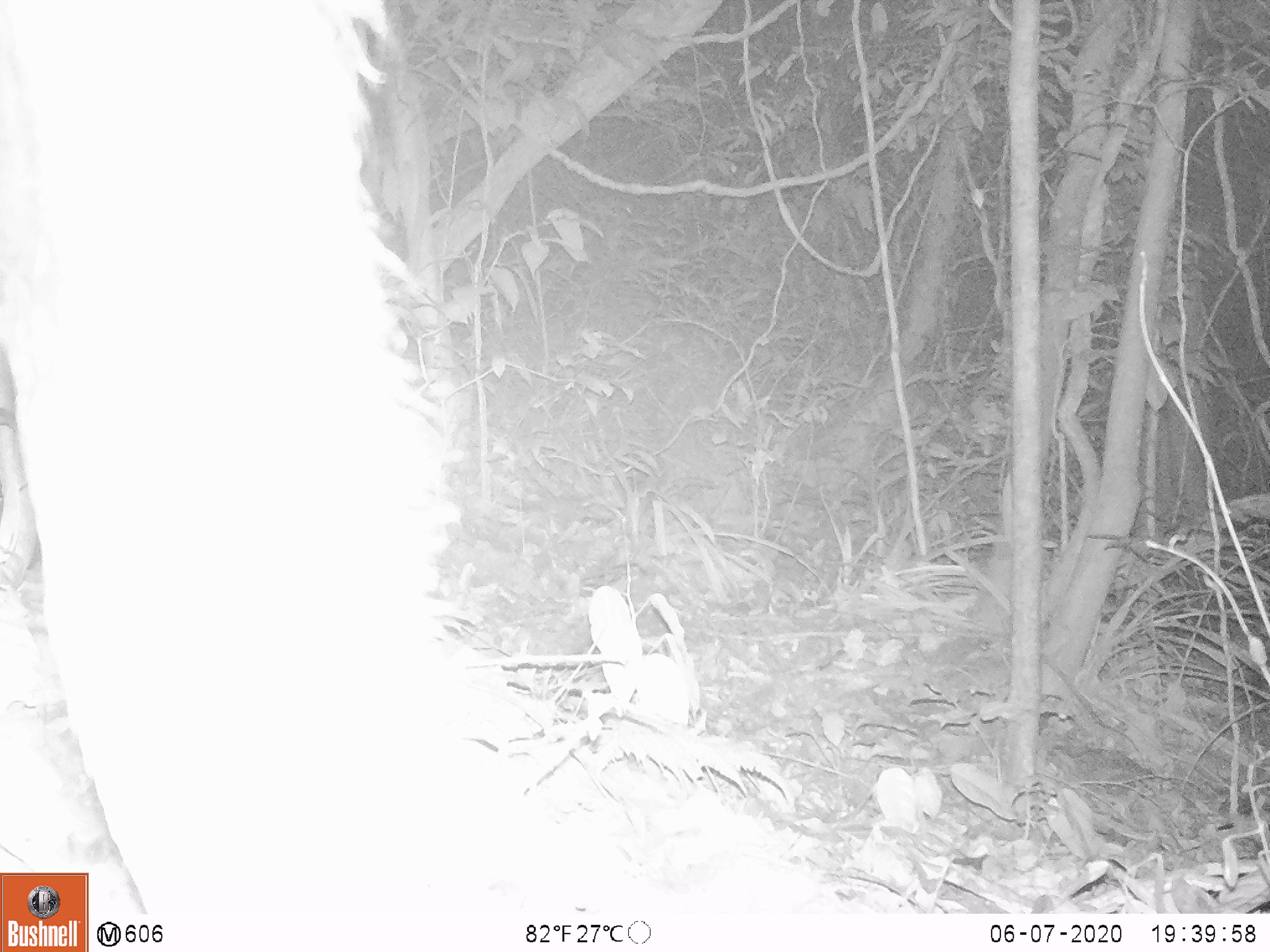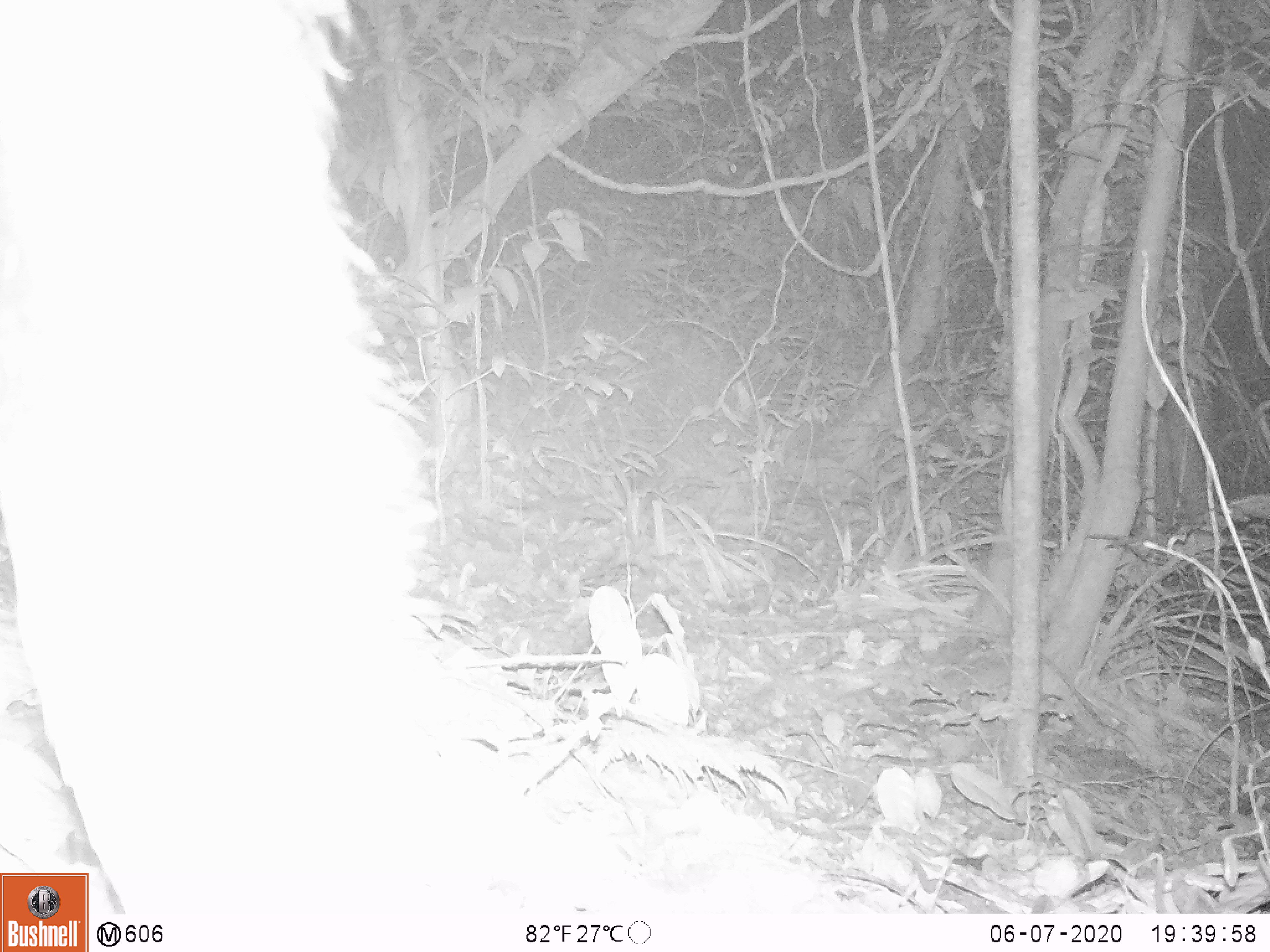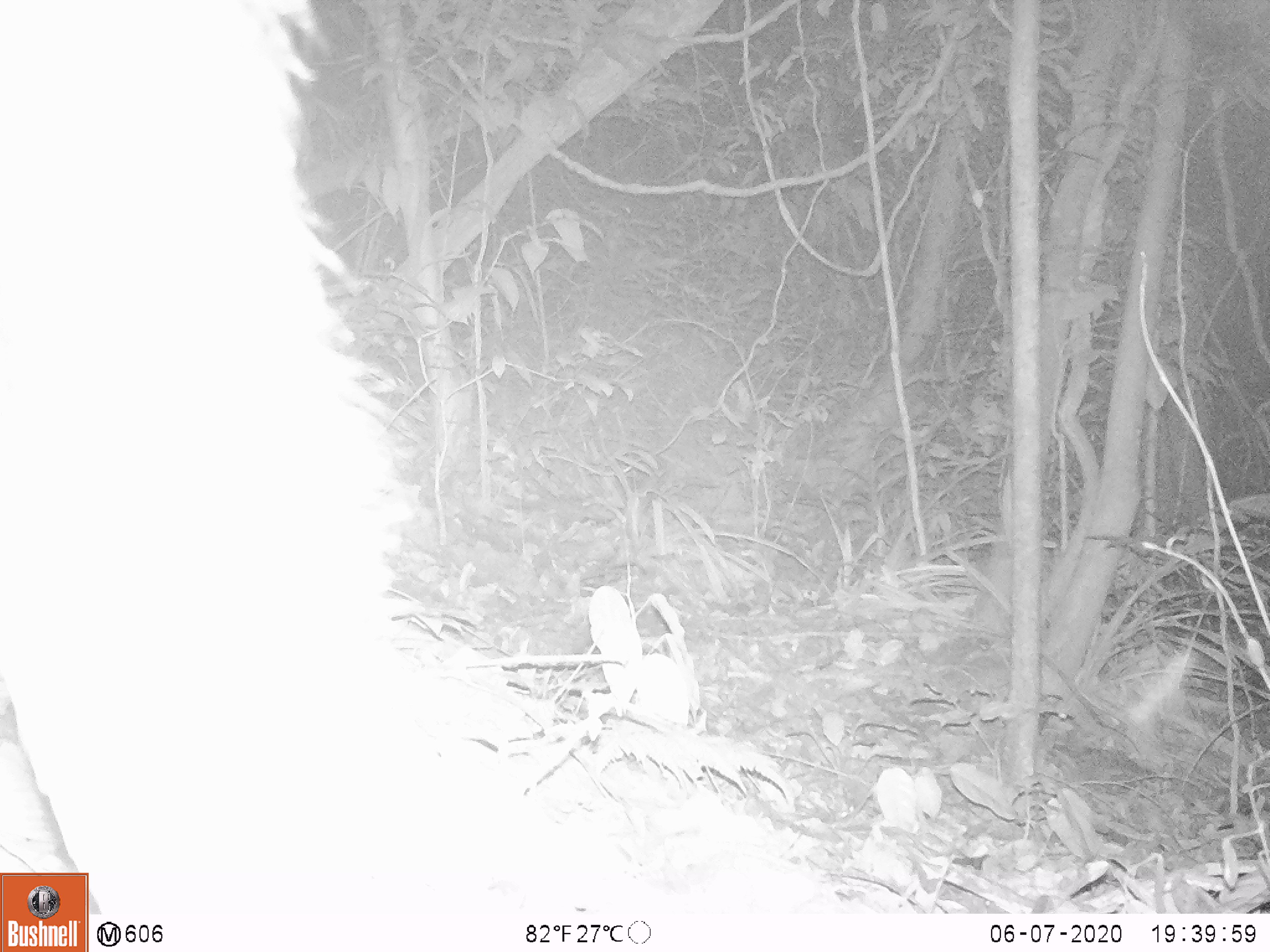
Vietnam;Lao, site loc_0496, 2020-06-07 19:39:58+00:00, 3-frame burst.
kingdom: Animalia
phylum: Chordata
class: Mammalia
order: Artiodactyla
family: Bovidae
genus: Capricornis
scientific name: Capricornis sumatraensis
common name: chinese serow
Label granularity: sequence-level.